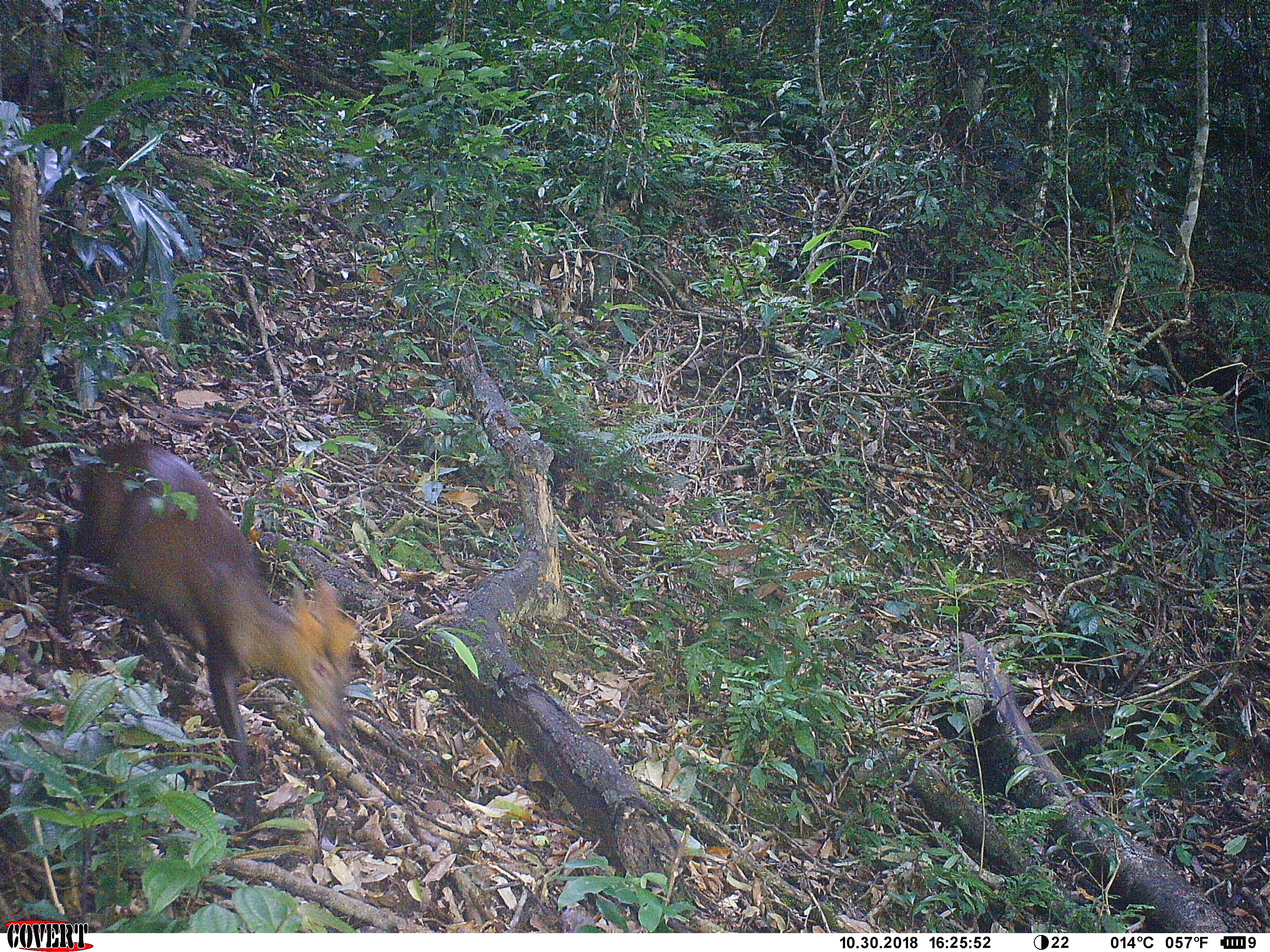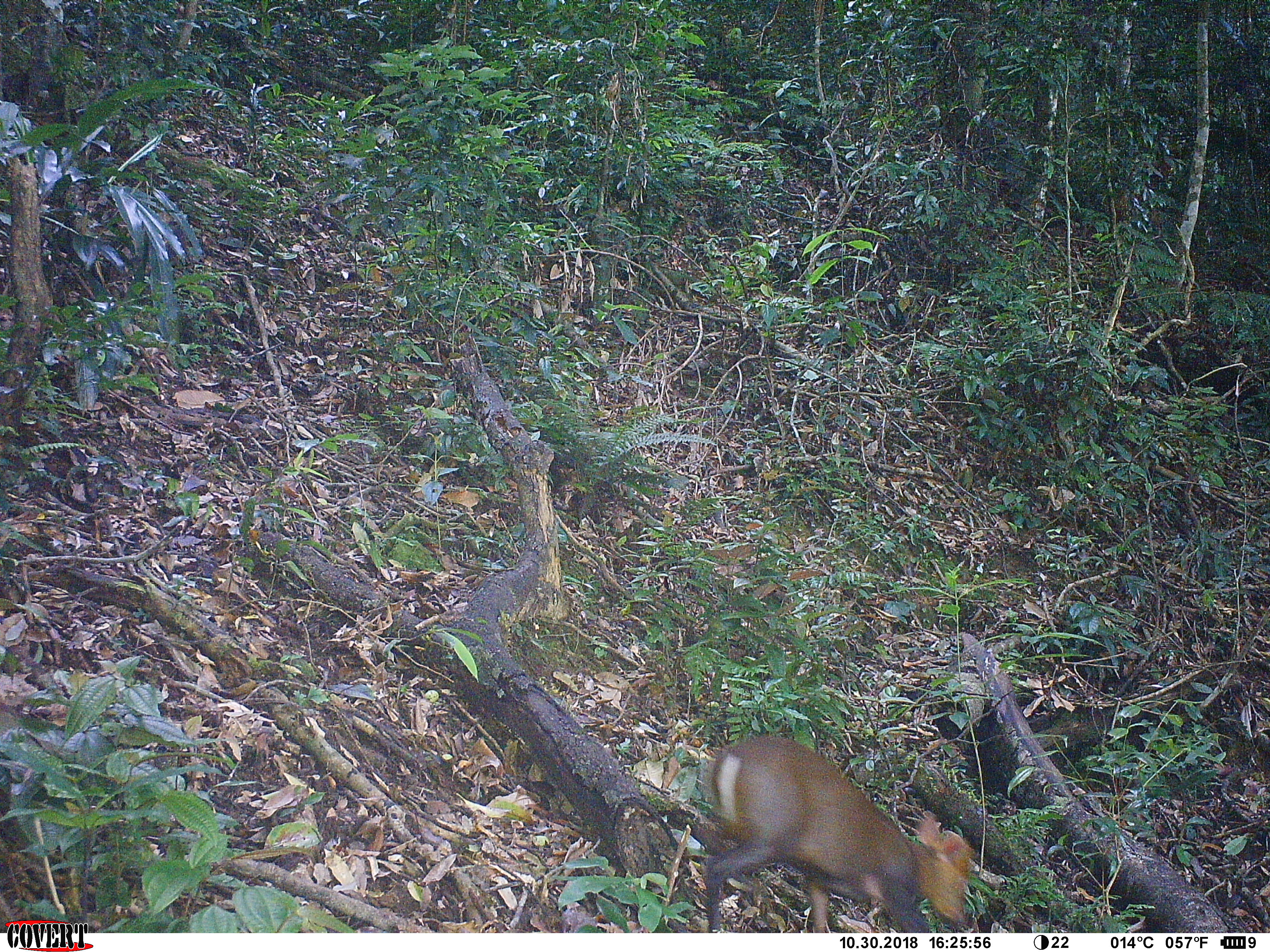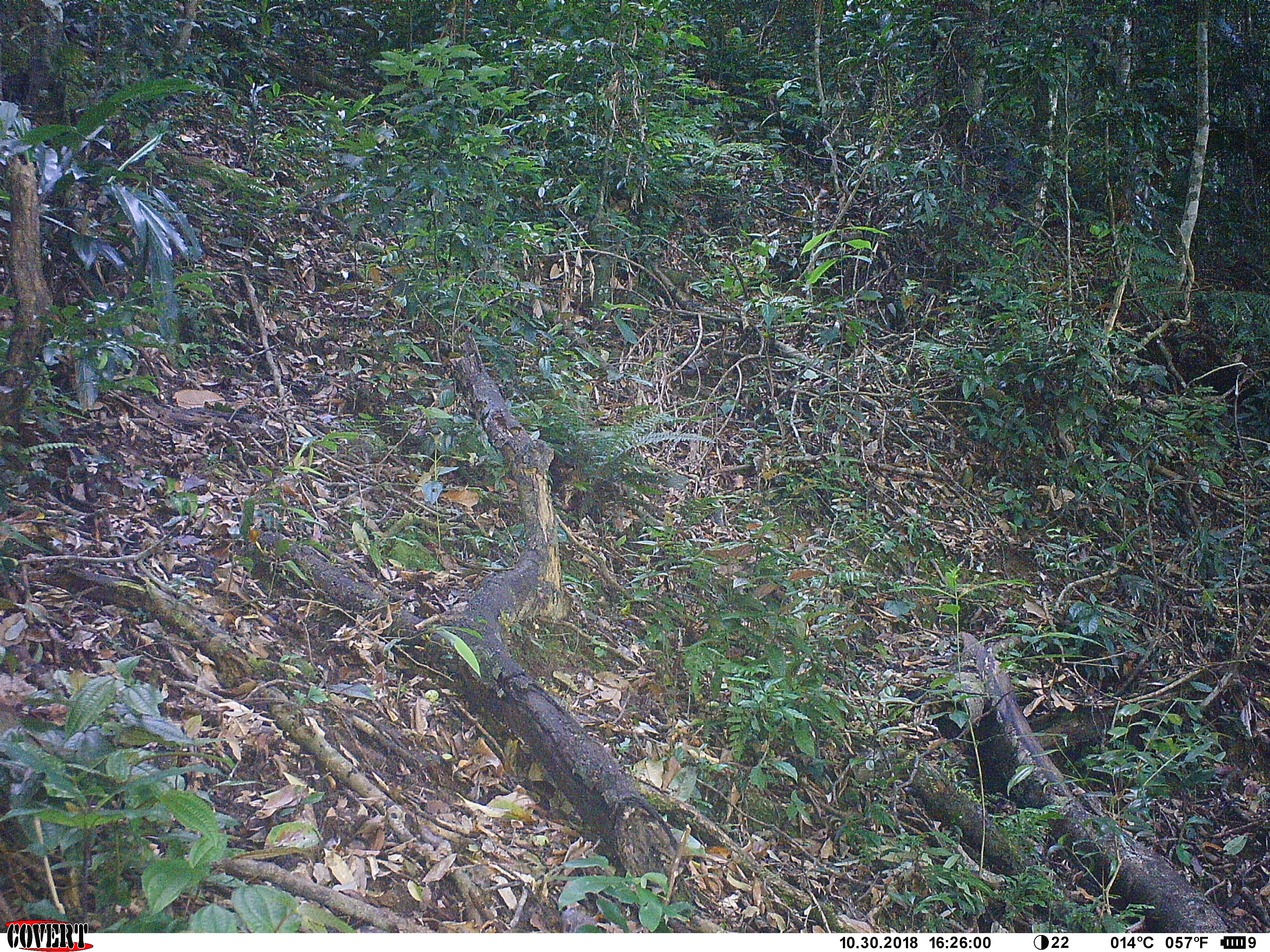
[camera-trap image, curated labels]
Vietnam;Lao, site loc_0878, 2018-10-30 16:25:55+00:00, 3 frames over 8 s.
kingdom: Animalia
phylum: Chordata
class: Mammalia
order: Artiodactyla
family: Cervidae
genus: Muntiacus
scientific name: Muntiacus rooseveltorum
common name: roosevelt's muntjac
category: roosevelts muntjac group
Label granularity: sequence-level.